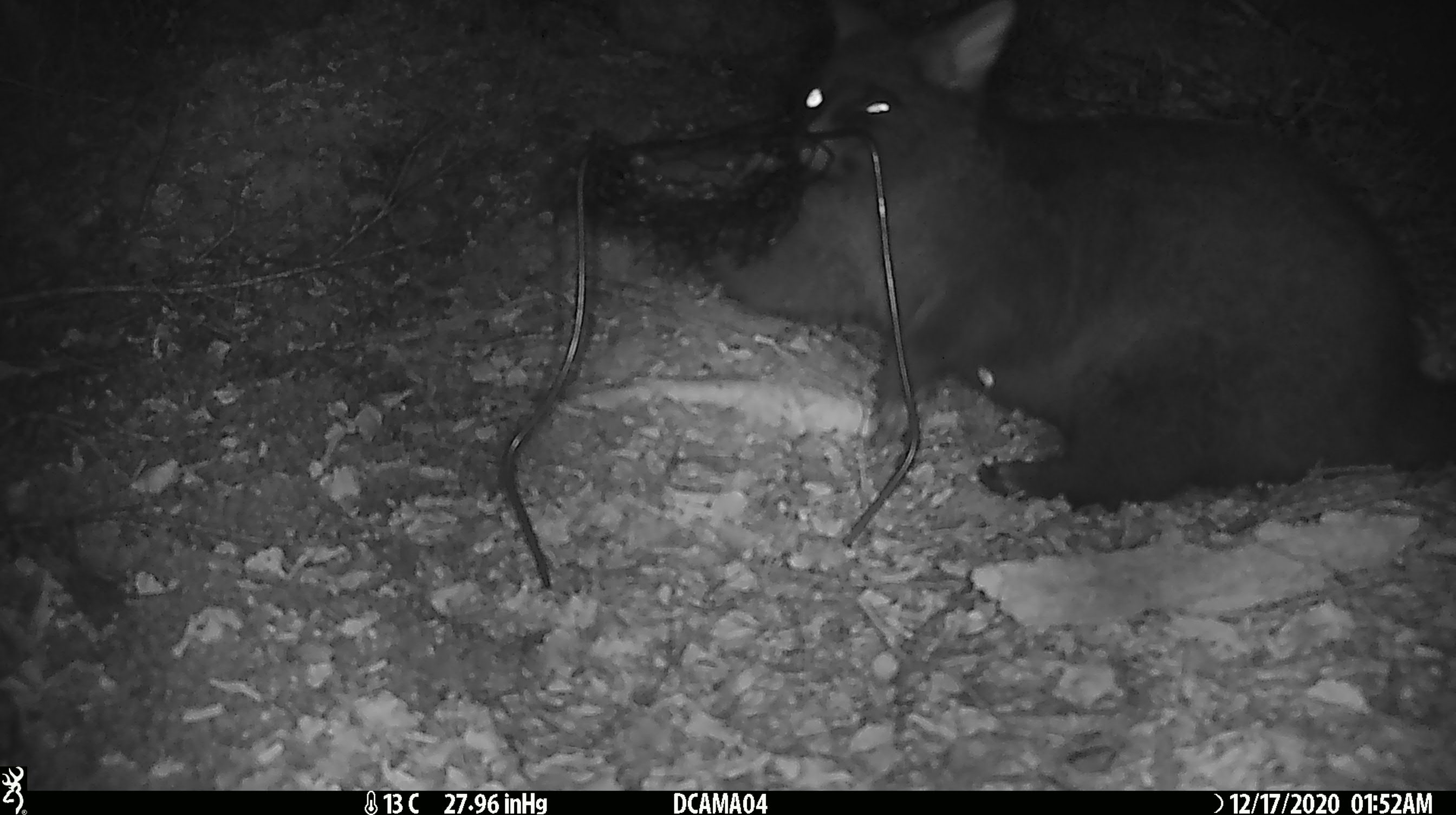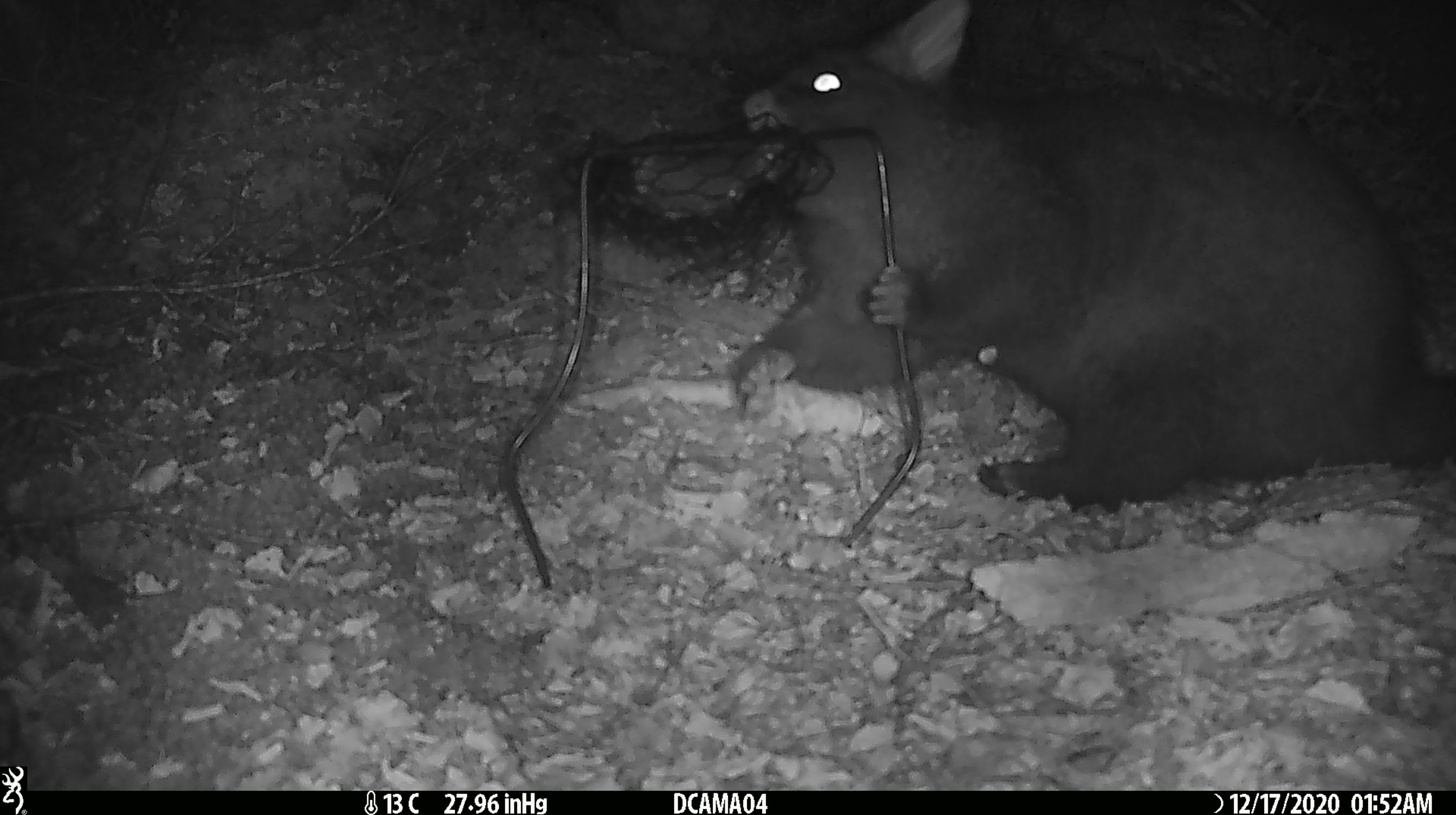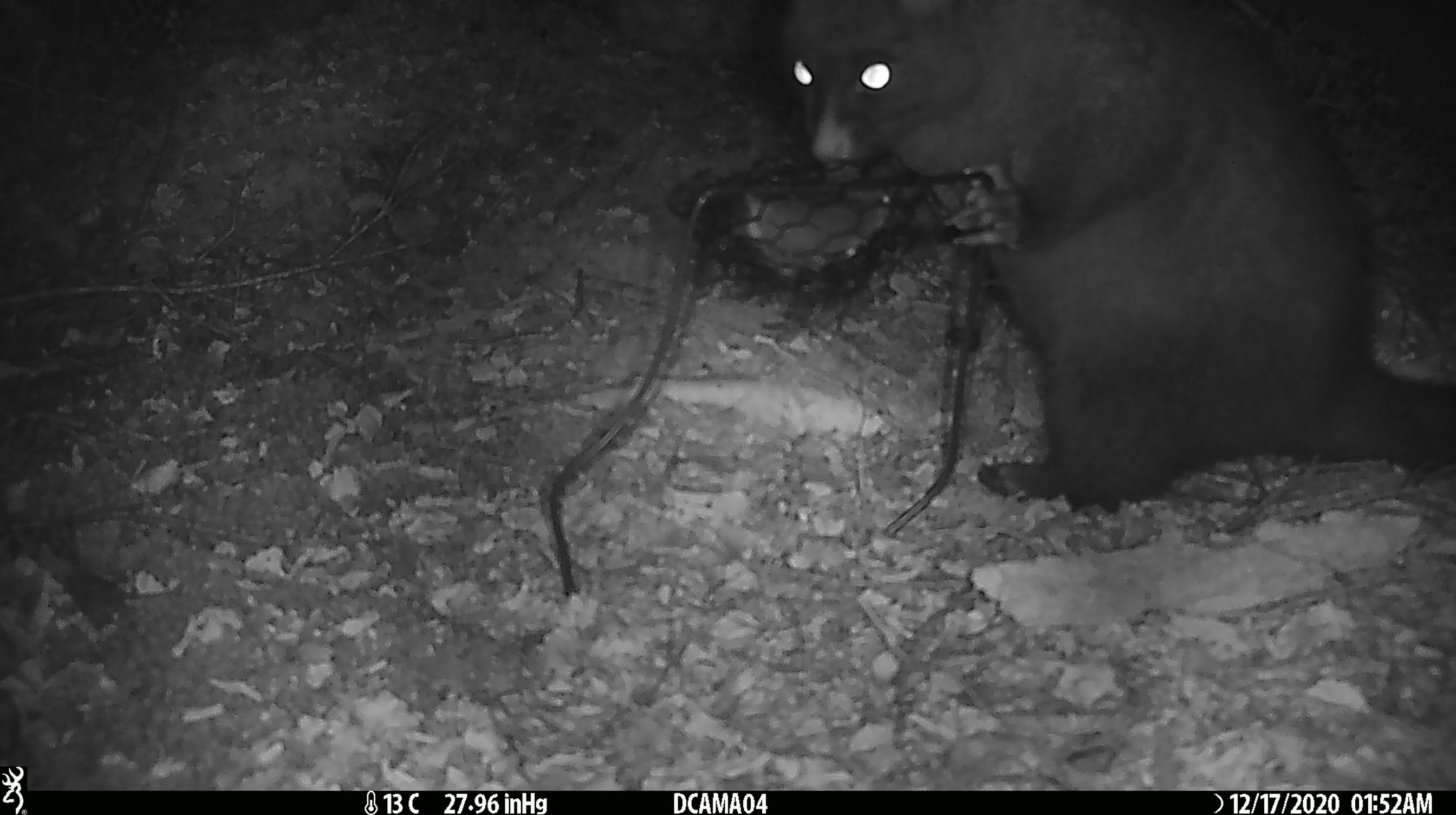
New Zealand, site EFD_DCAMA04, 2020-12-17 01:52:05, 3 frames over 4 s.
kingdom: Animalia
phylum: Chordata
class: Mammalia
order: Diprotodontia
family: Phalangeridae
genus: Trichosurus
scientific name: Trichosurus vulpecula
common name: common brushtail possum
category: possum